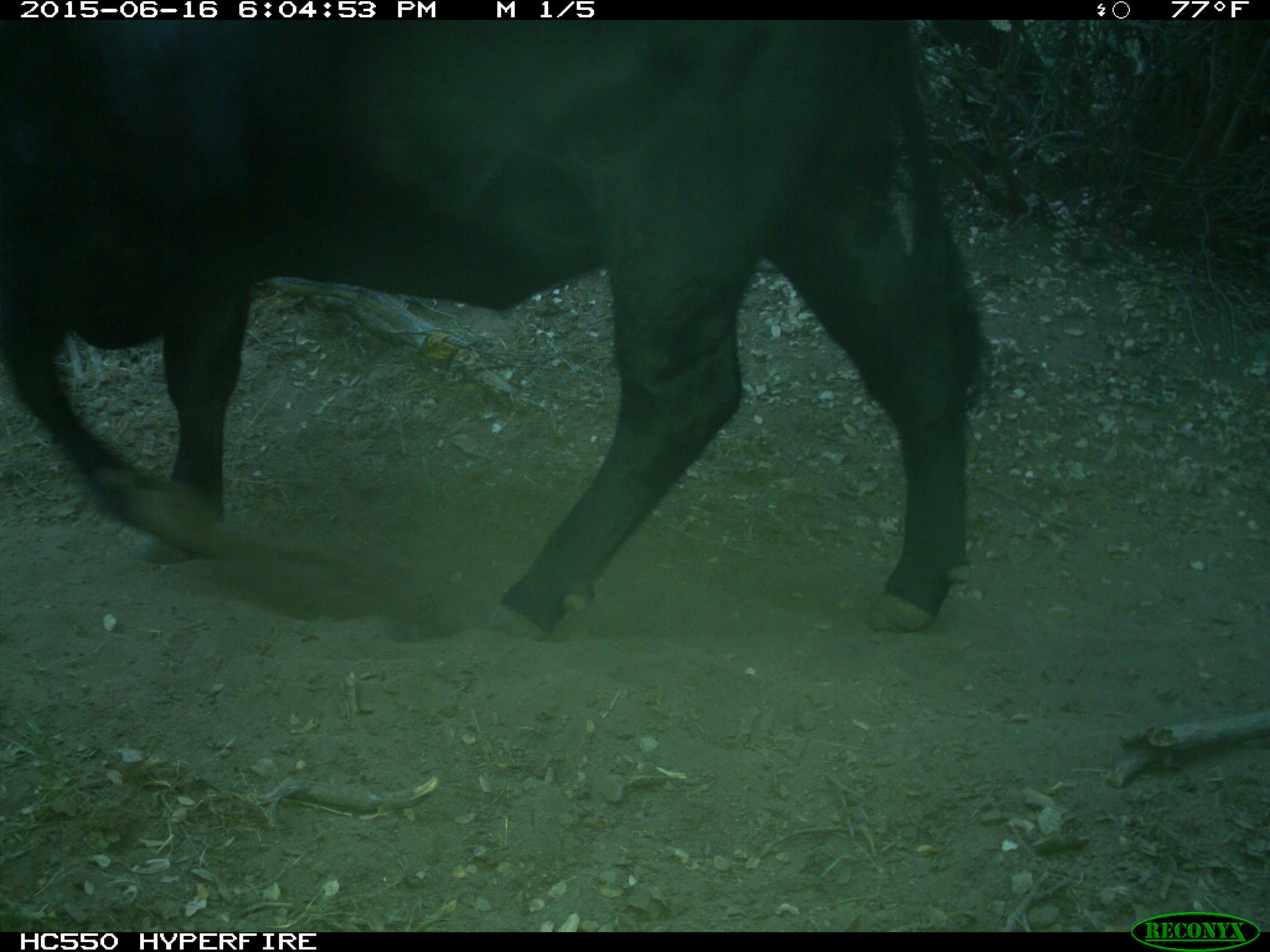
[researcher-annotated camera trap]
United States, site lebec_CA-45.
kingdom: Animalia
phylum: Chordata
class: Mammalia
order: Artiodactyla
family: Bovidae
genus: Bos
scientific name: Bos taurus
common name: domestic cow